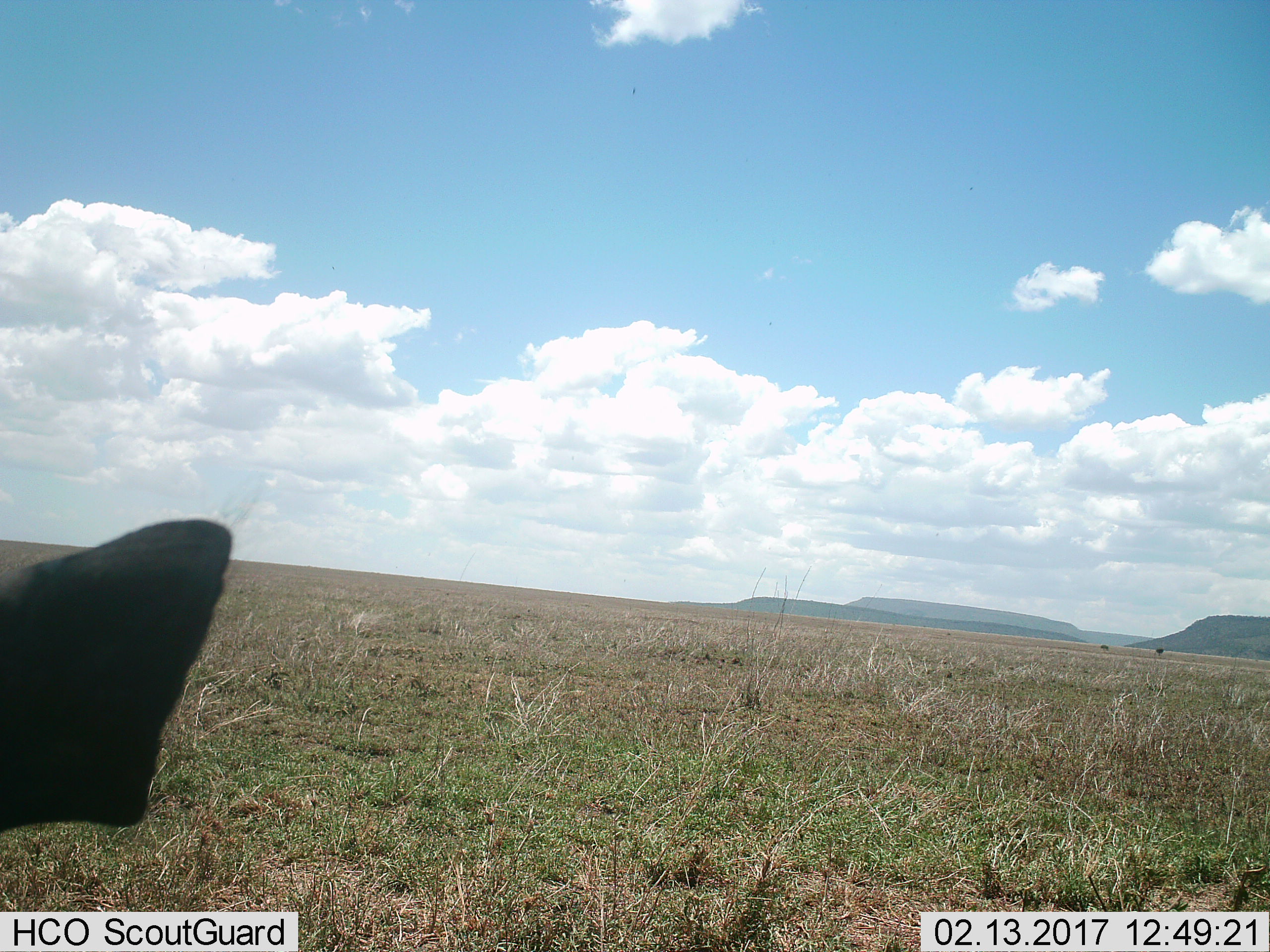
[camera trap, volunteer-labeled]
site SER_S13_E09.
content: unidentified animal